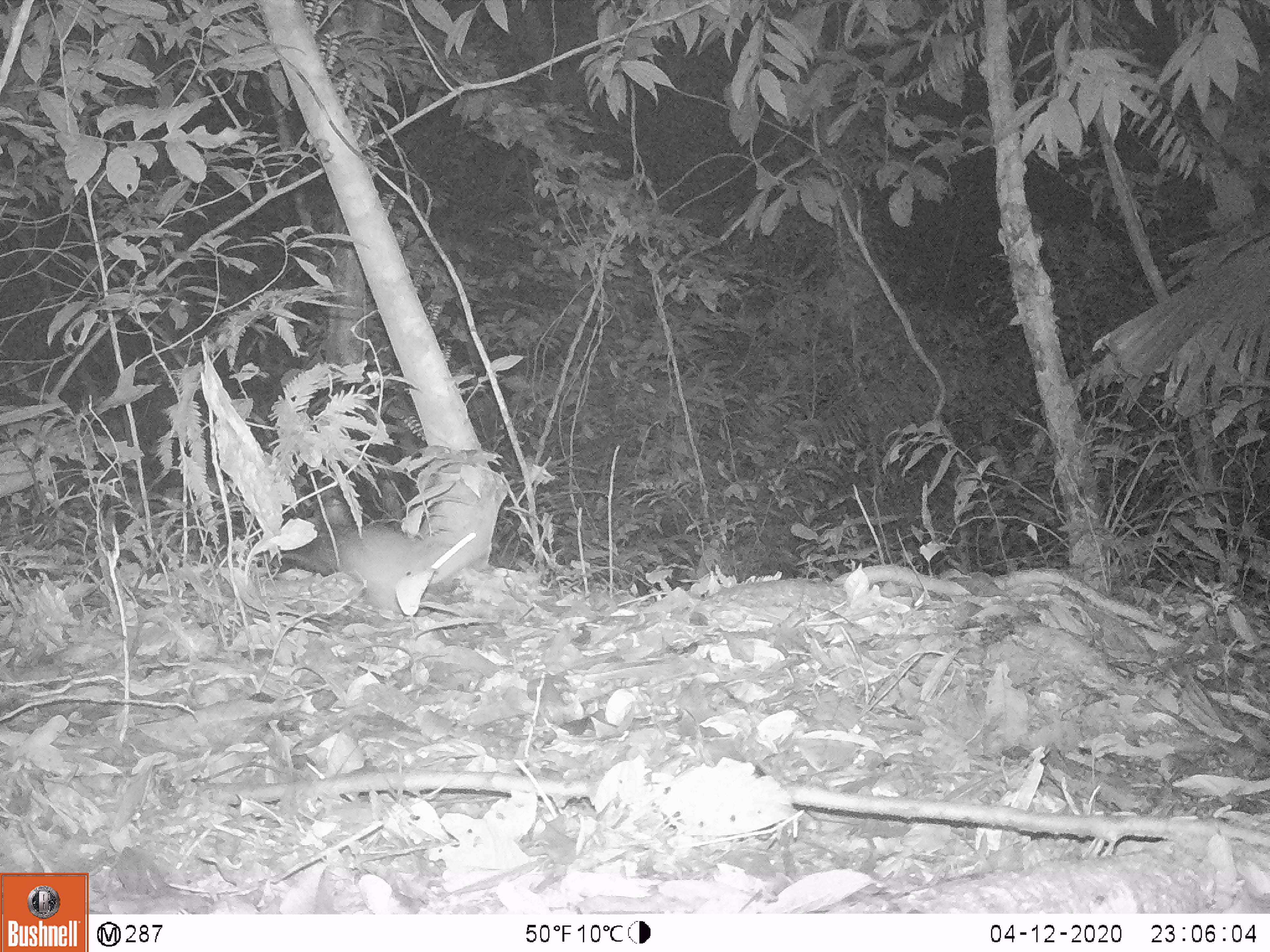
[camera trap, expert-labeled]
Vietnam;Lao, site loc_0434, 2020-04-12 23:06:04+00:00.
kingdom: Animalia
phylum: Chordata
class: Mammalia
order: Rodentia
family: Muridae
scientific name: Muridae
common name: old-world mice and rats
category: unidentified murid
Unidentified murid (old-world mice and rats) (Muridae). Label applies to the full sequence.